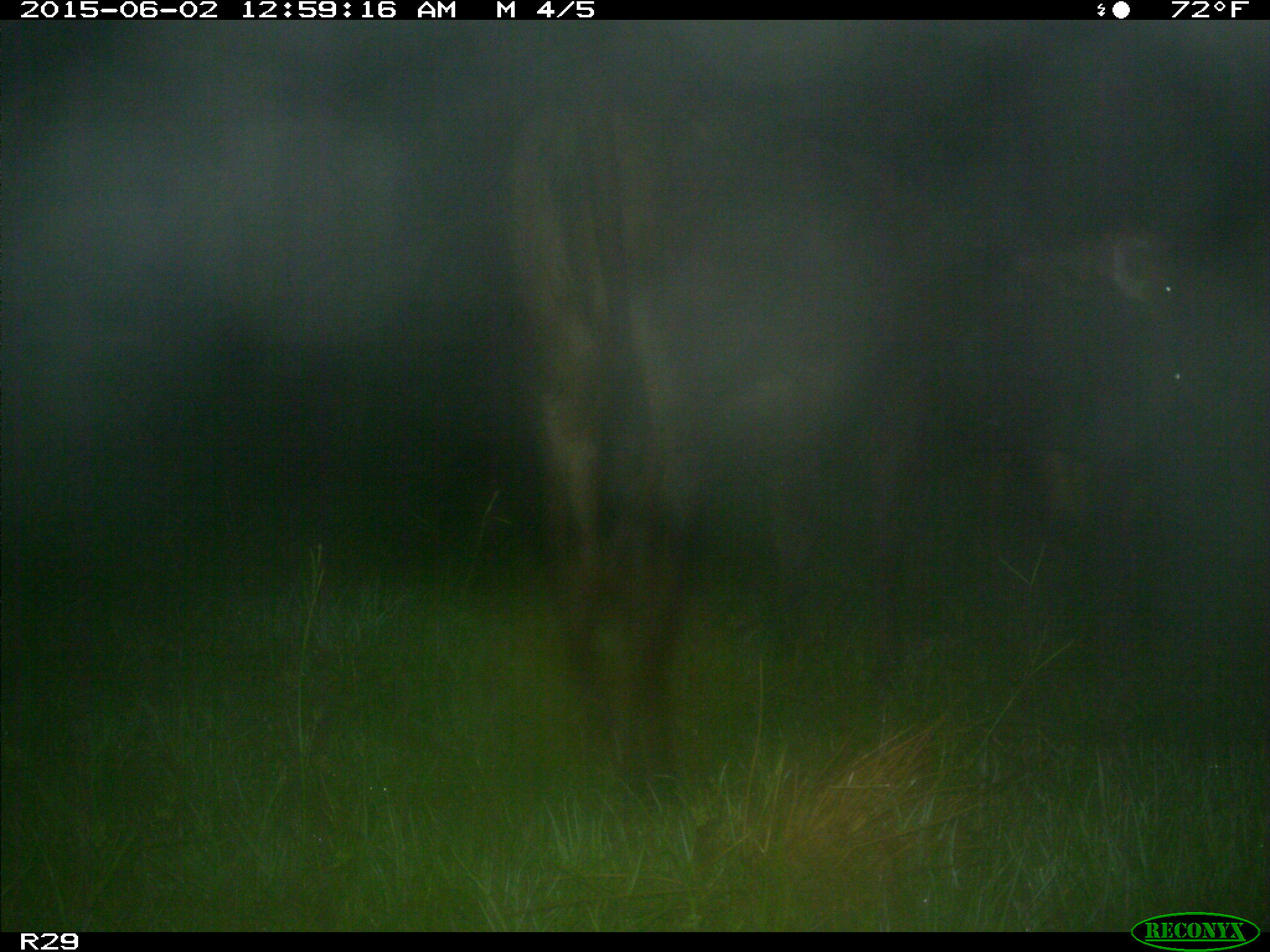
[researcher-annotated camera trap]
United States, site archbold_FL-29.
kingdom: Animalia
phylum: Chordata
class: Mammalia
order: Artiodactyla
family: Bovidae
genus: Bos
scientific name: Bos taurus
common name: domestic cow